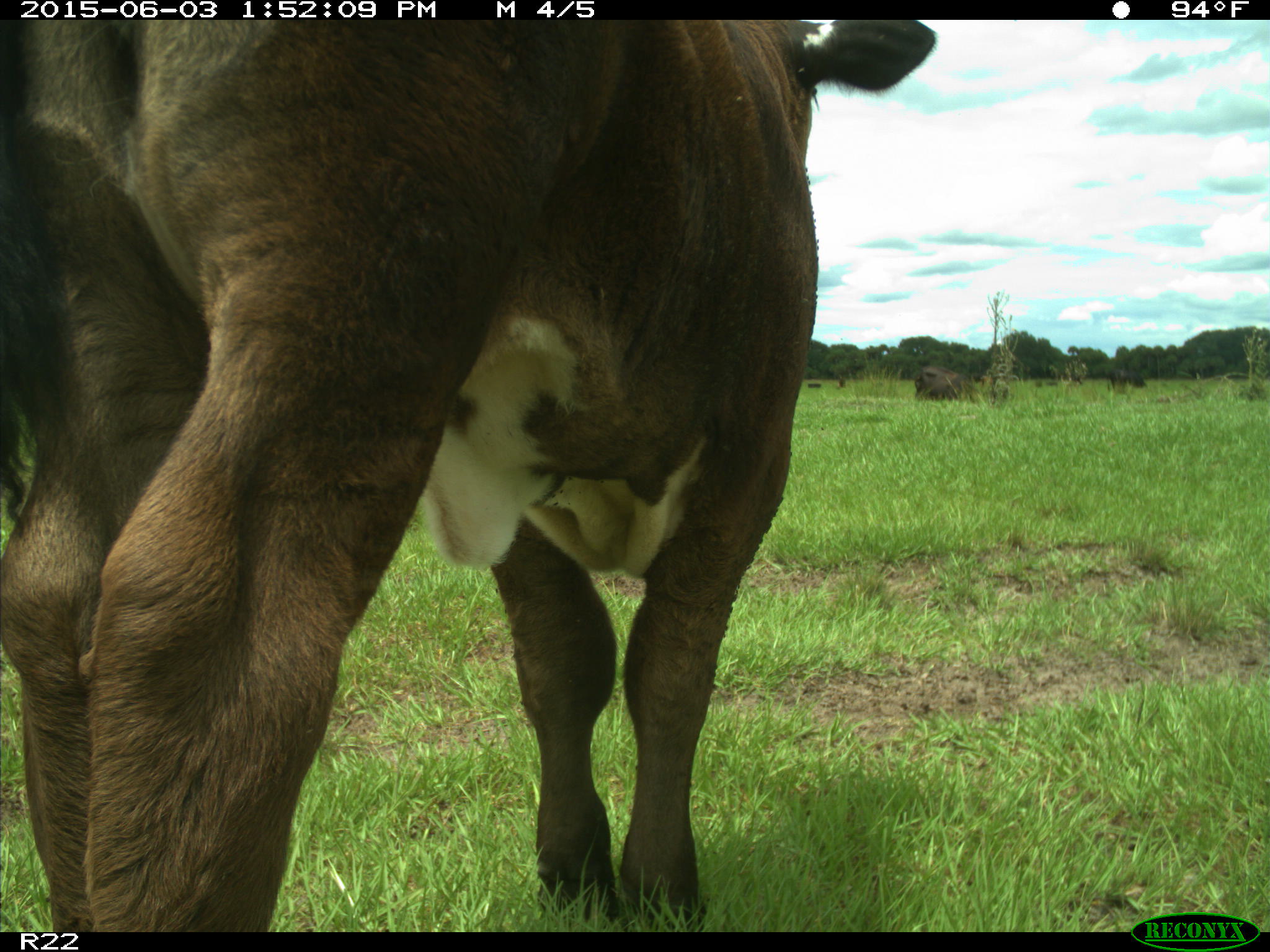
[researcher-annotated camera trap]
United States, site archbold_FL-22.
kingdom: Animalia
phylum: Chordata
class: Mammalia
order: Artiodactyla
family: Bovidae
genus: Bos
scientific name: Bos taurus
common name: domestic cow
Bos taurus (domestic cow).